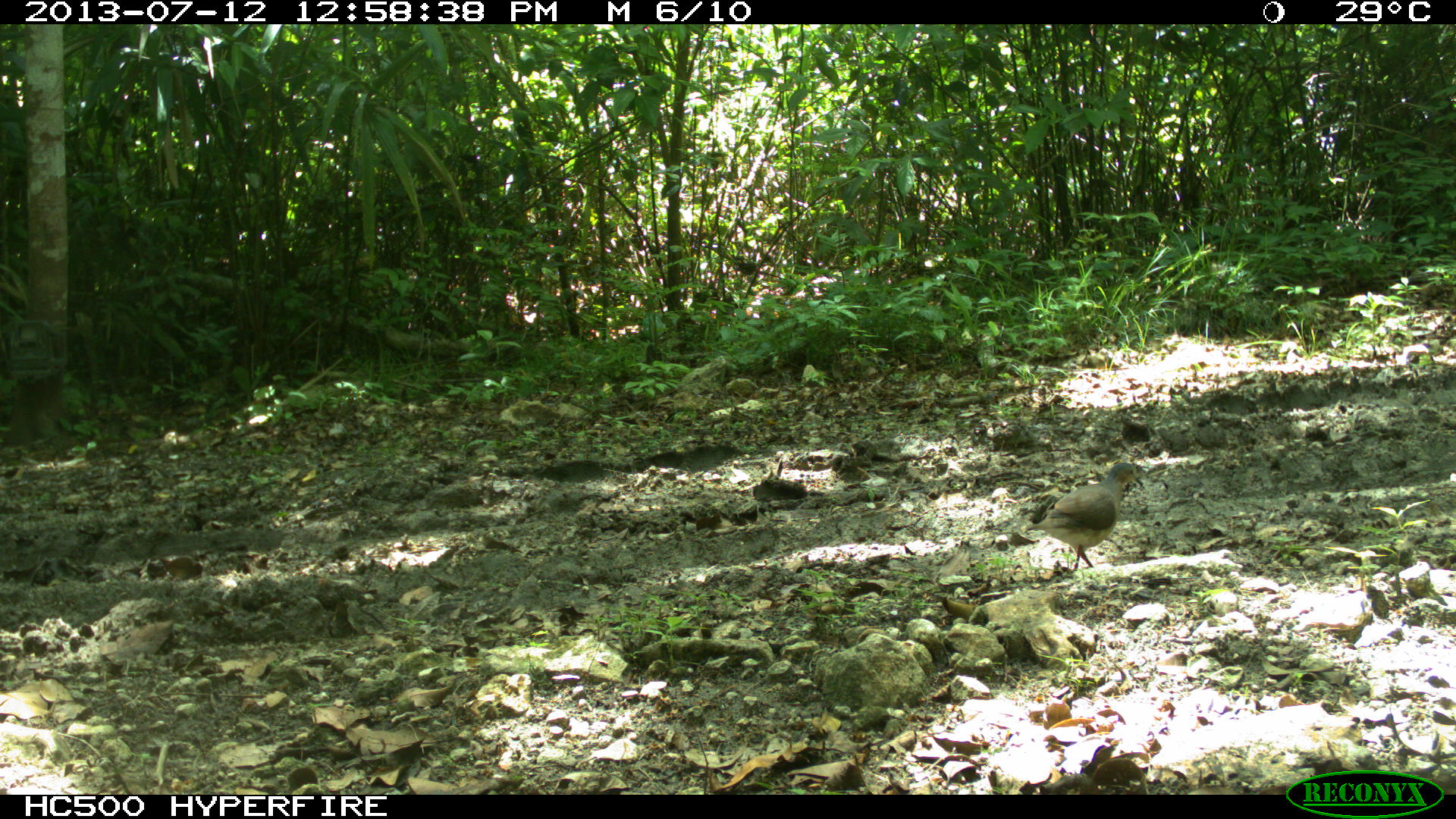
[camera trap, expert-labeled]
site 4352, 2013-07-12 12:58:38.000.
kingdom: Animalia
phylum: Chordata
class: Aves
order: Columbiformes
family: Columbidae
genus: Leptotila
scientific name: Leptotila plumbeiceps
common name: gray-headed dove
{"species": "Leptotila plumbeiceps (gray-headed dove)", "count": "1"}